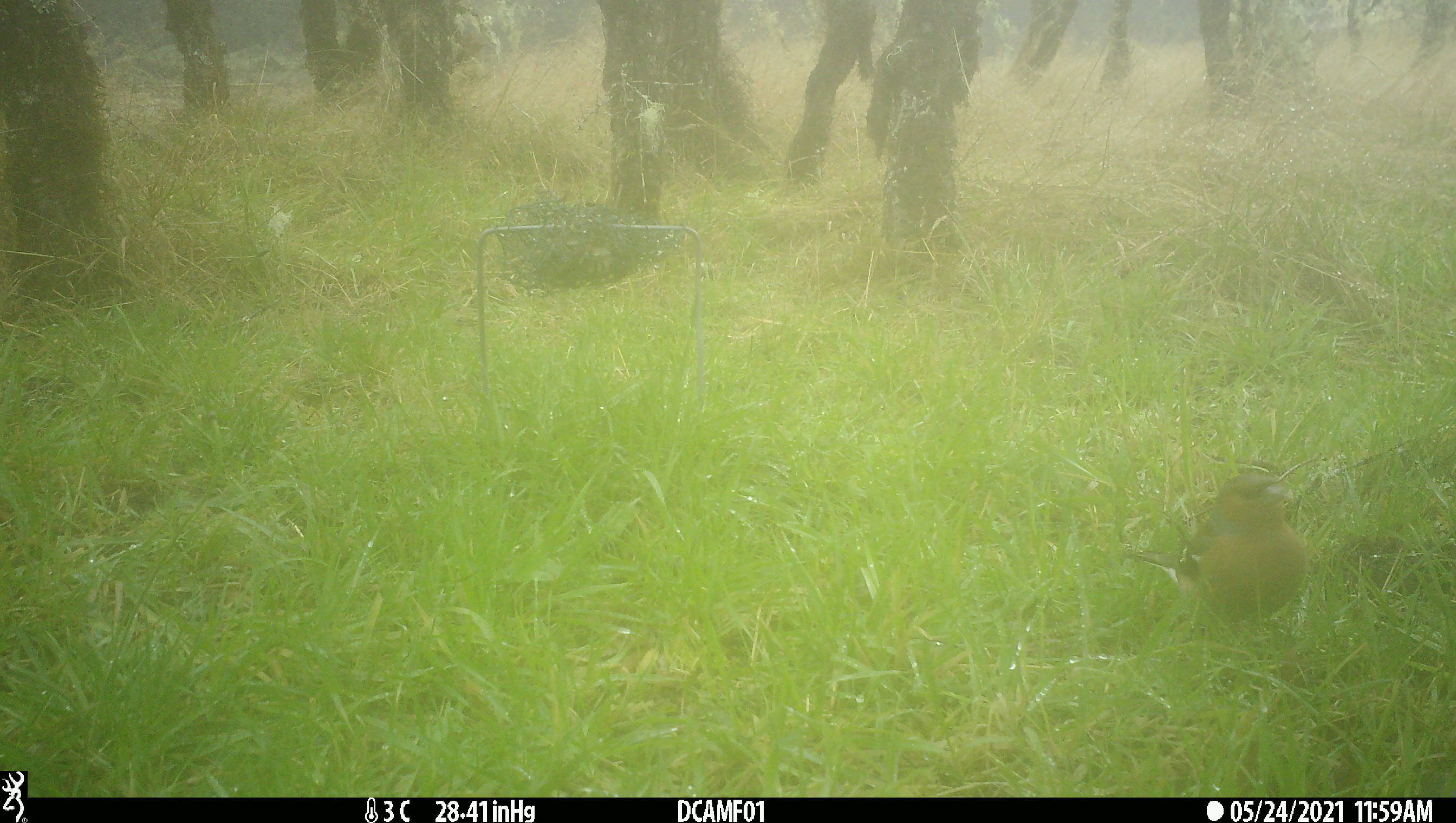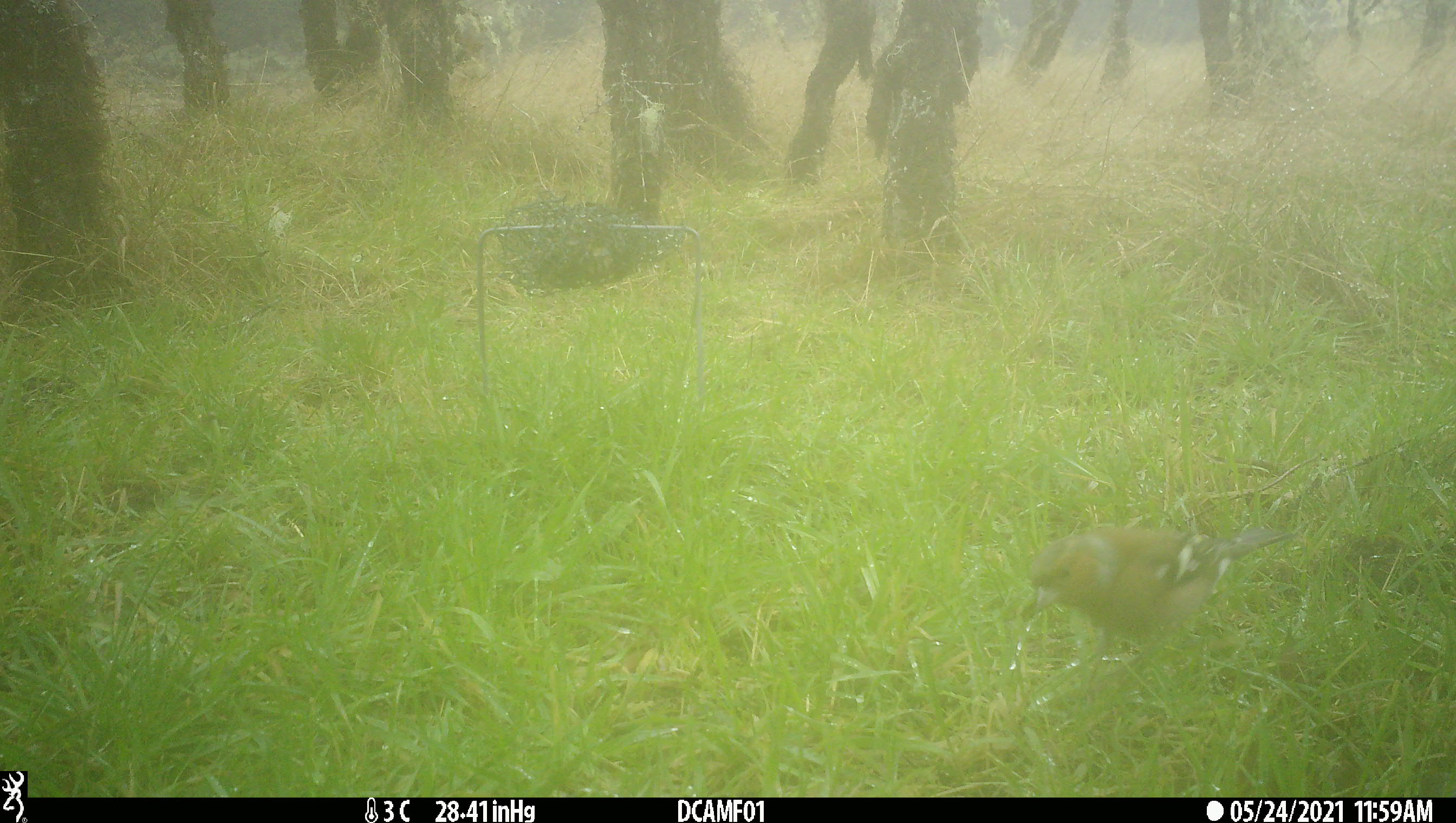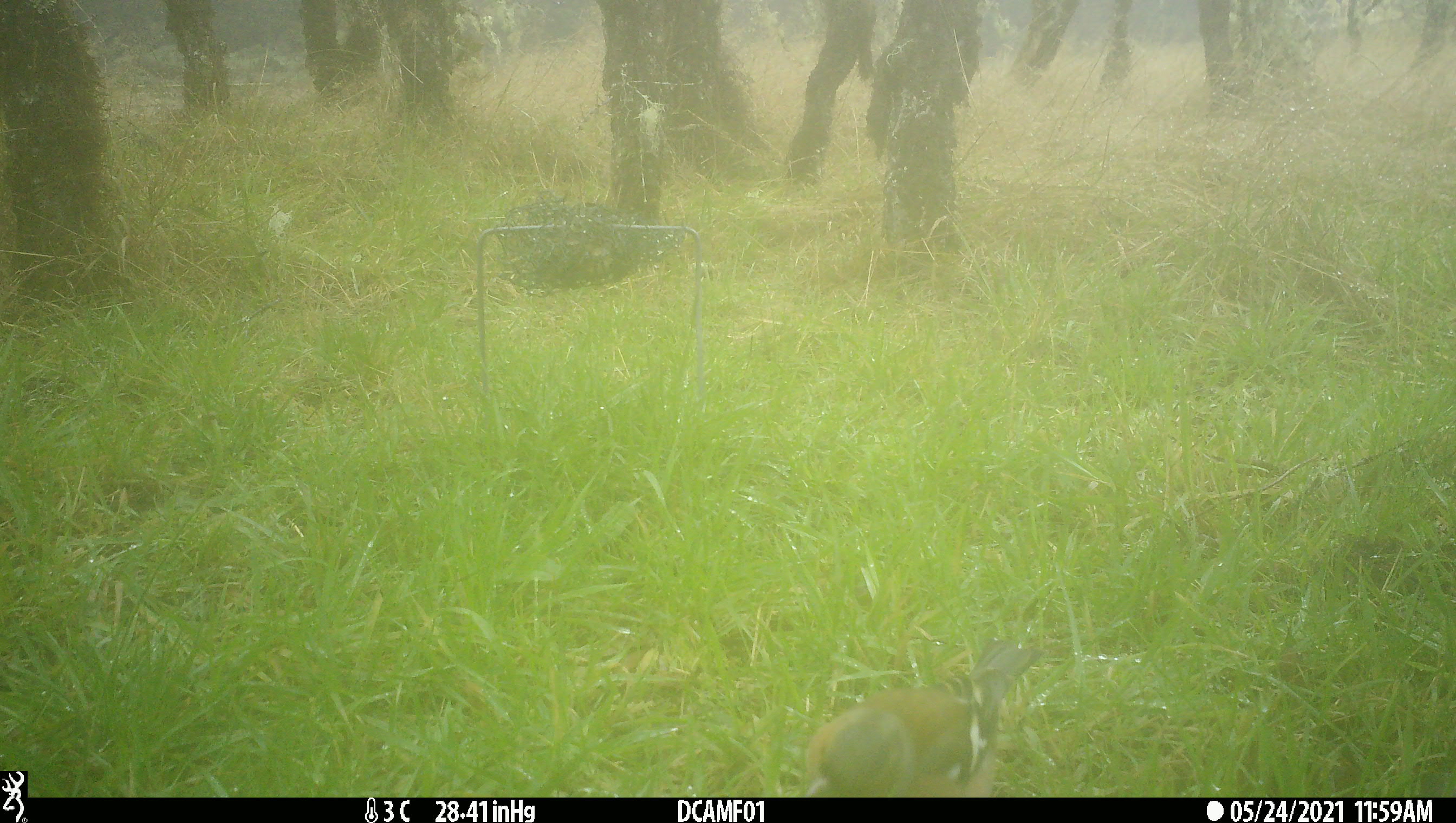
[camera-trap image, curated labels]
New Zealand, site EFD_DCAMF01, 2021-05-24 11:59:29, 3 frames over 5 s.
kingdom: Animalia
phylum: Chordata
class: Aves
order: Passeriformes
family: Fringillidae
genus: Fringilla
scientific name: Fringilla coelebs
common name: common chaffinch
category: chaffinch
Chaffinch (common chaffinch) (Fringilla coelebs).